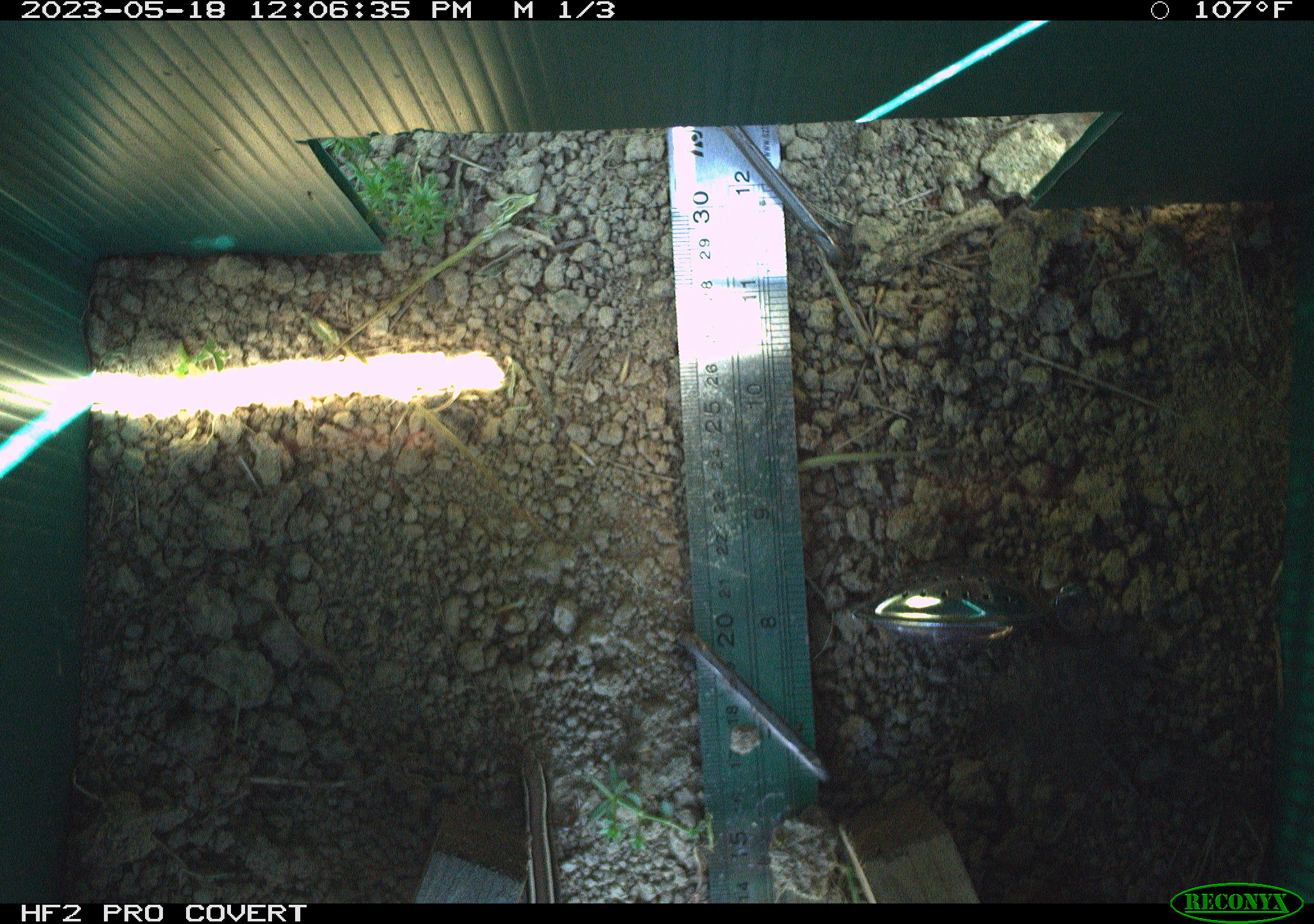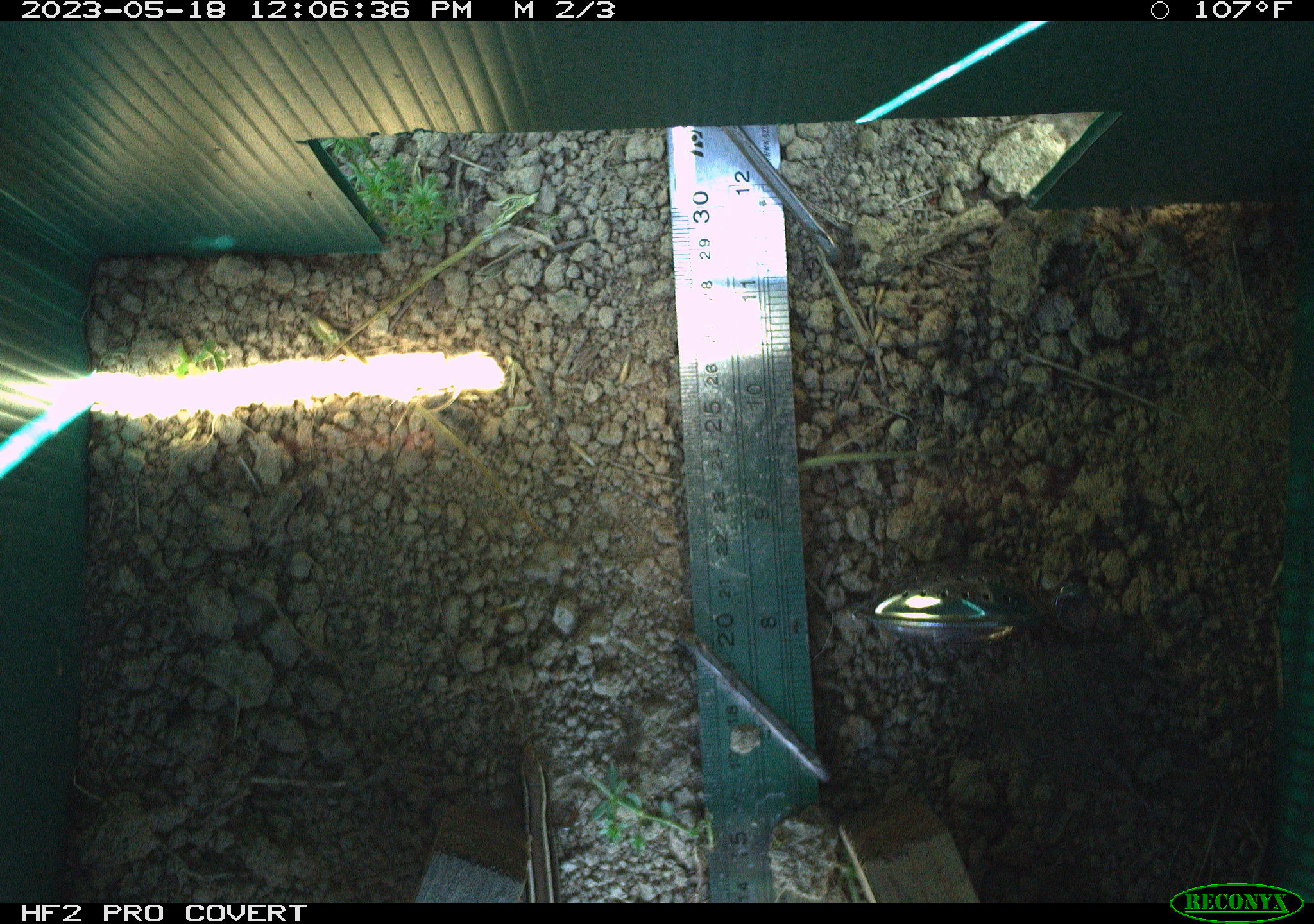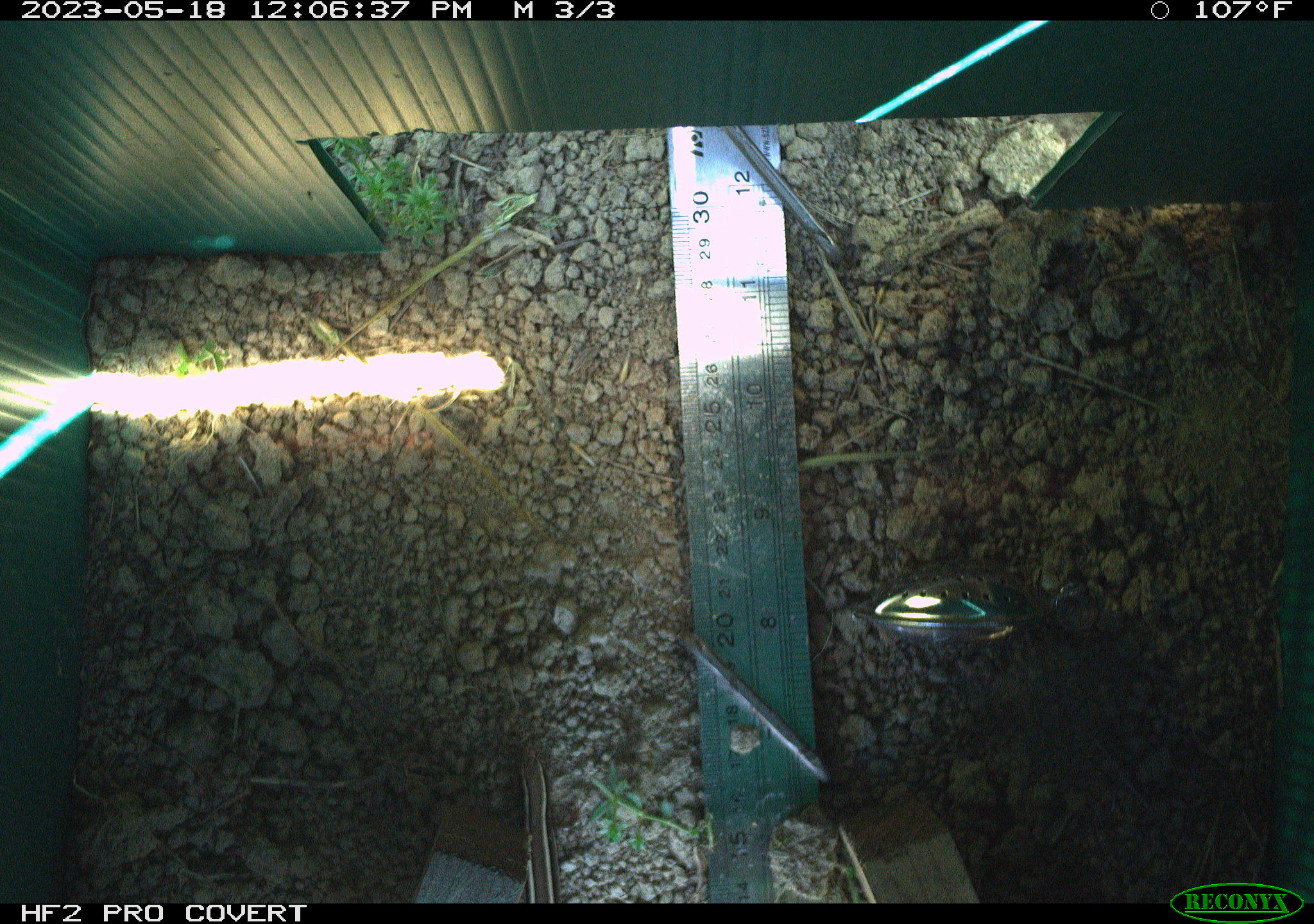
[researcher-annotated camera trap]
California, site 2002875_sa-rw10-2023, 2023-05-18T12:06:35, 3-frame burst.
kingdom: Animalia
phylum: Chordata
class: Reptilia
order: Squamata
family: Scincidae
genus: Plestiodon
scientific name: Plestiodon skiltonianus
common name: western skink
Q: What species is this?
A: Western skink (Plestiodon skiltonianus).